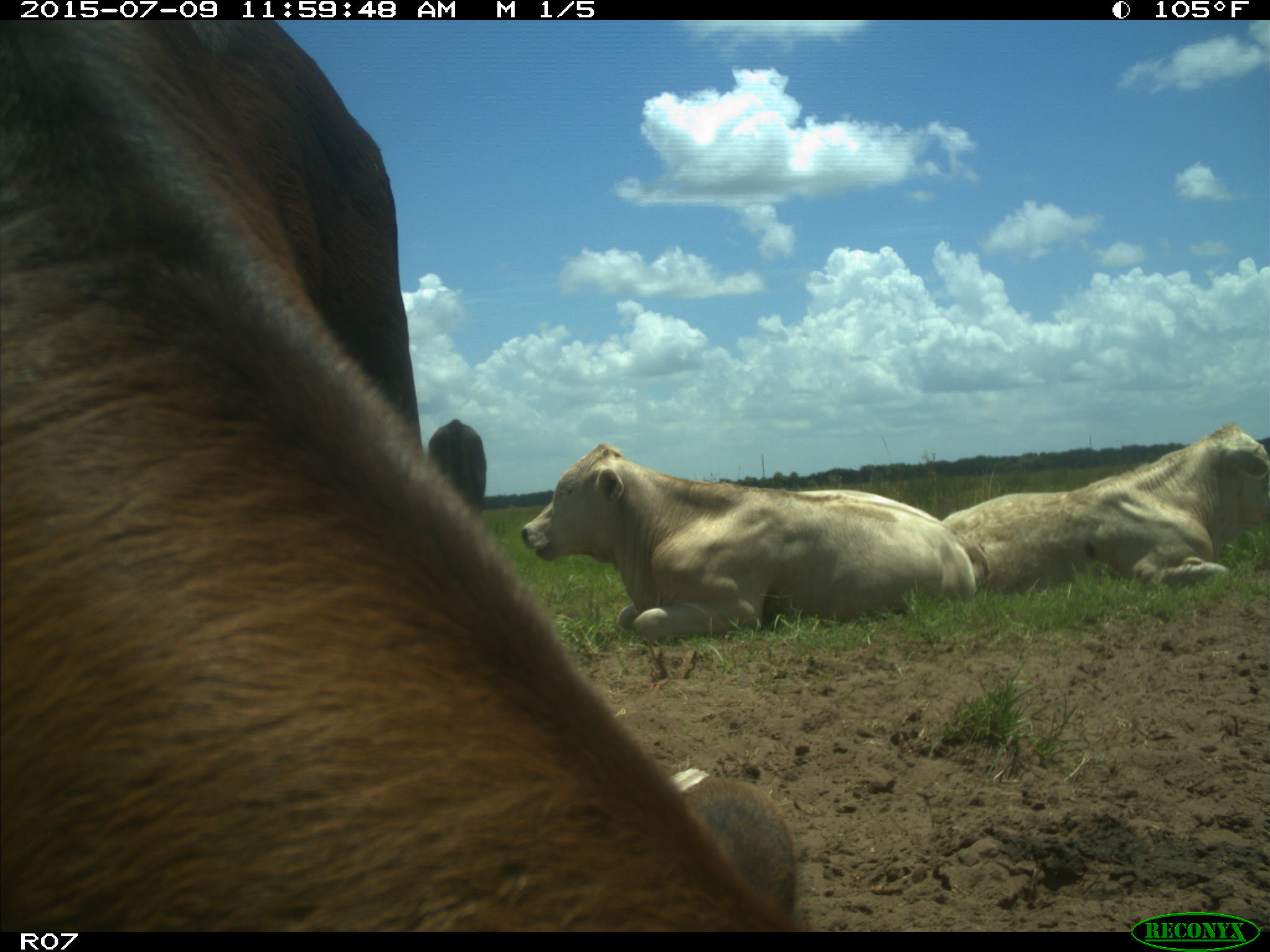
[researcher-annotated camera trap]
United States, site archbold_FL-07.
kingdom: Animalia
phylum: Chordata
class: Mammalia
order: Artiodactyla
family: Bovidae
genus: Bos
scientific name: Bos taurus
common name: domestic cow